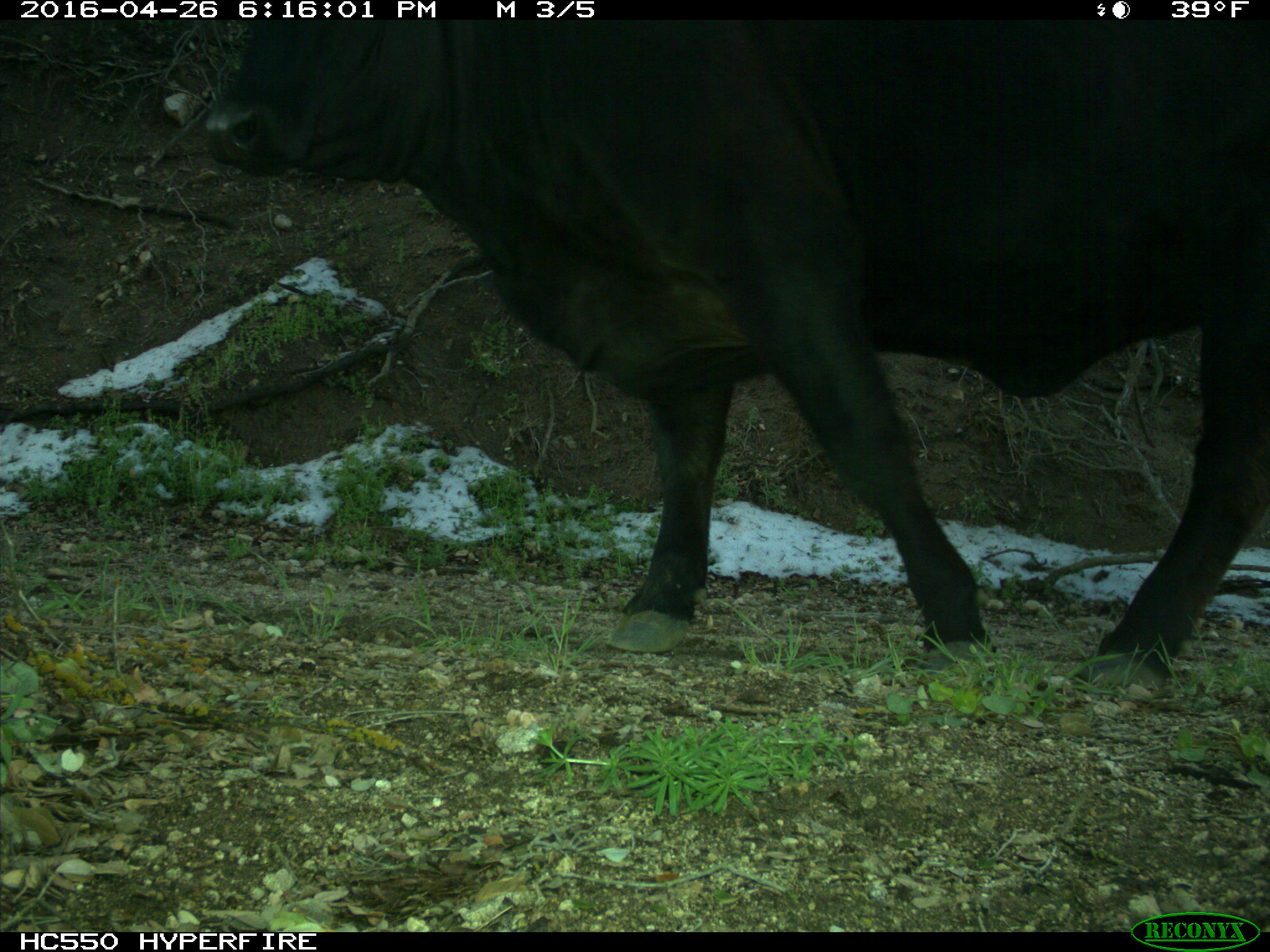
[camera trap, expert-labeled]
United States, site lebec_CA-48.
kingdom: Animalia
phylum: Chordata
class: Mammalia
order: Artiodactyla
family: Bovidae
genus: Bos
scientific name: Bos taurus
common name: domestic cow